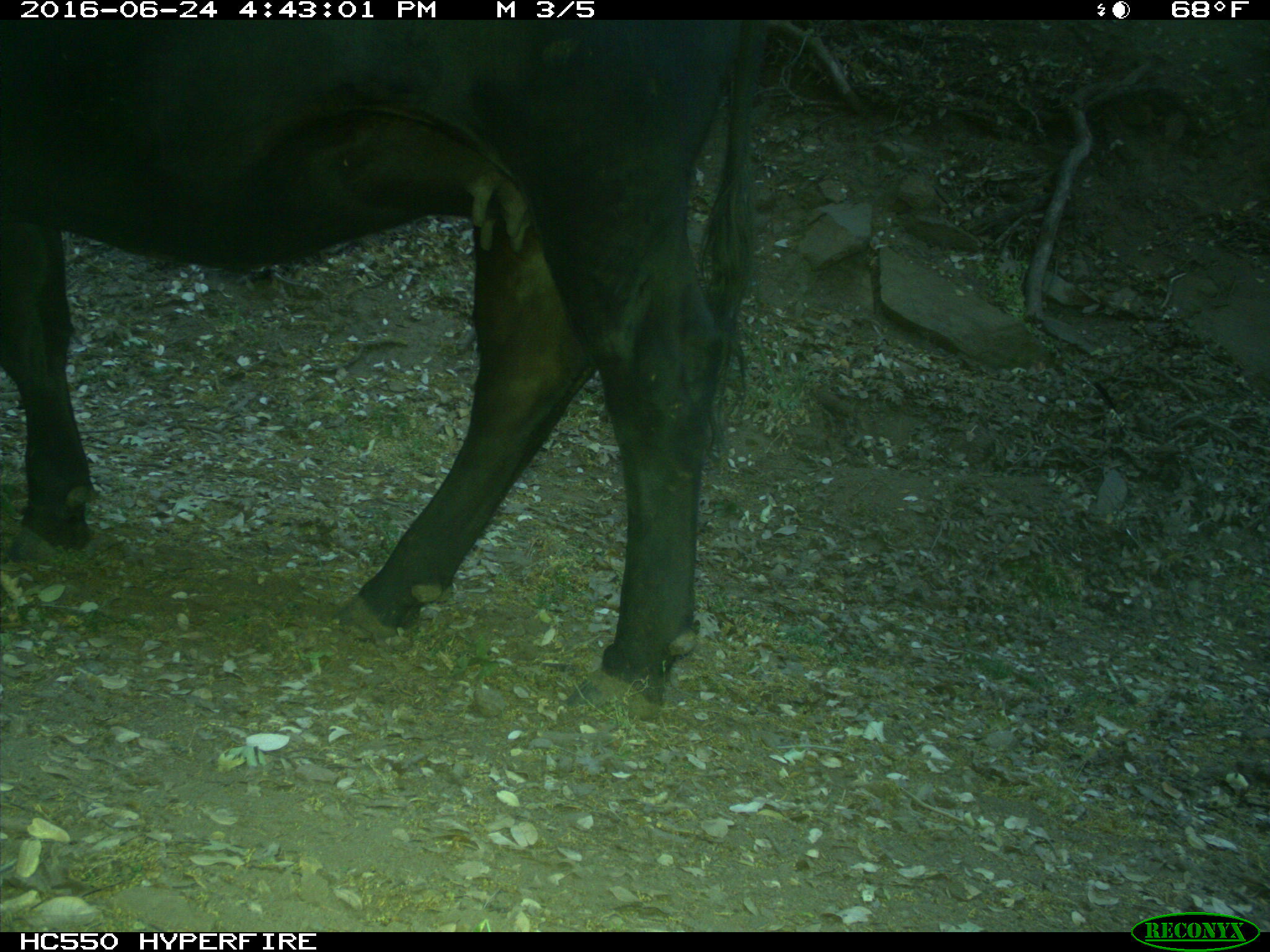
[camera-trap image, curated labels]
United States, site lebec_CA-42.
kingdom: Animalia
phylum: Chordata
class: Mammalia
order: Artiodactyla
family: Bovidae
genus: Bos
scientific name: Bos taurus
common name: domestic cow